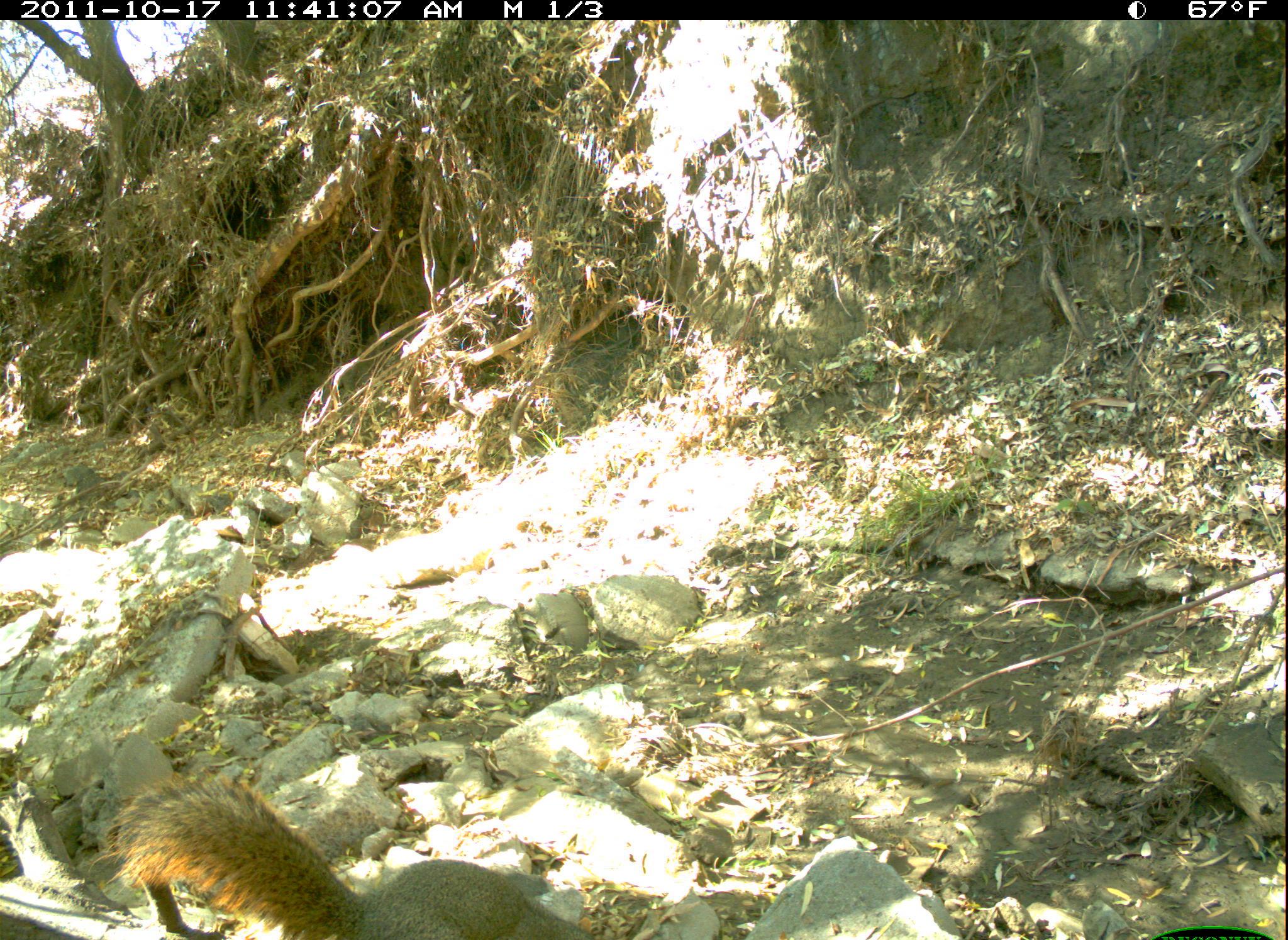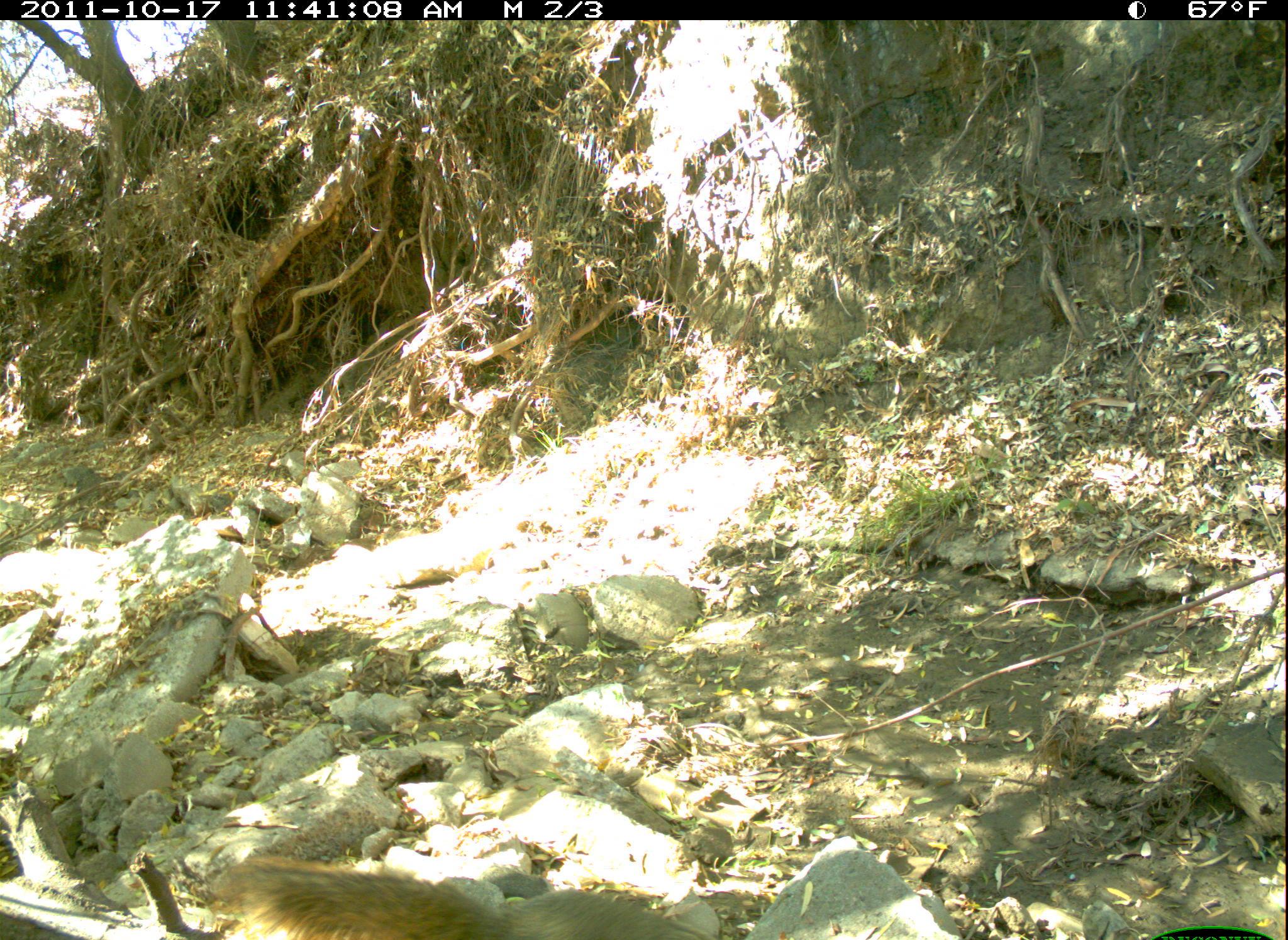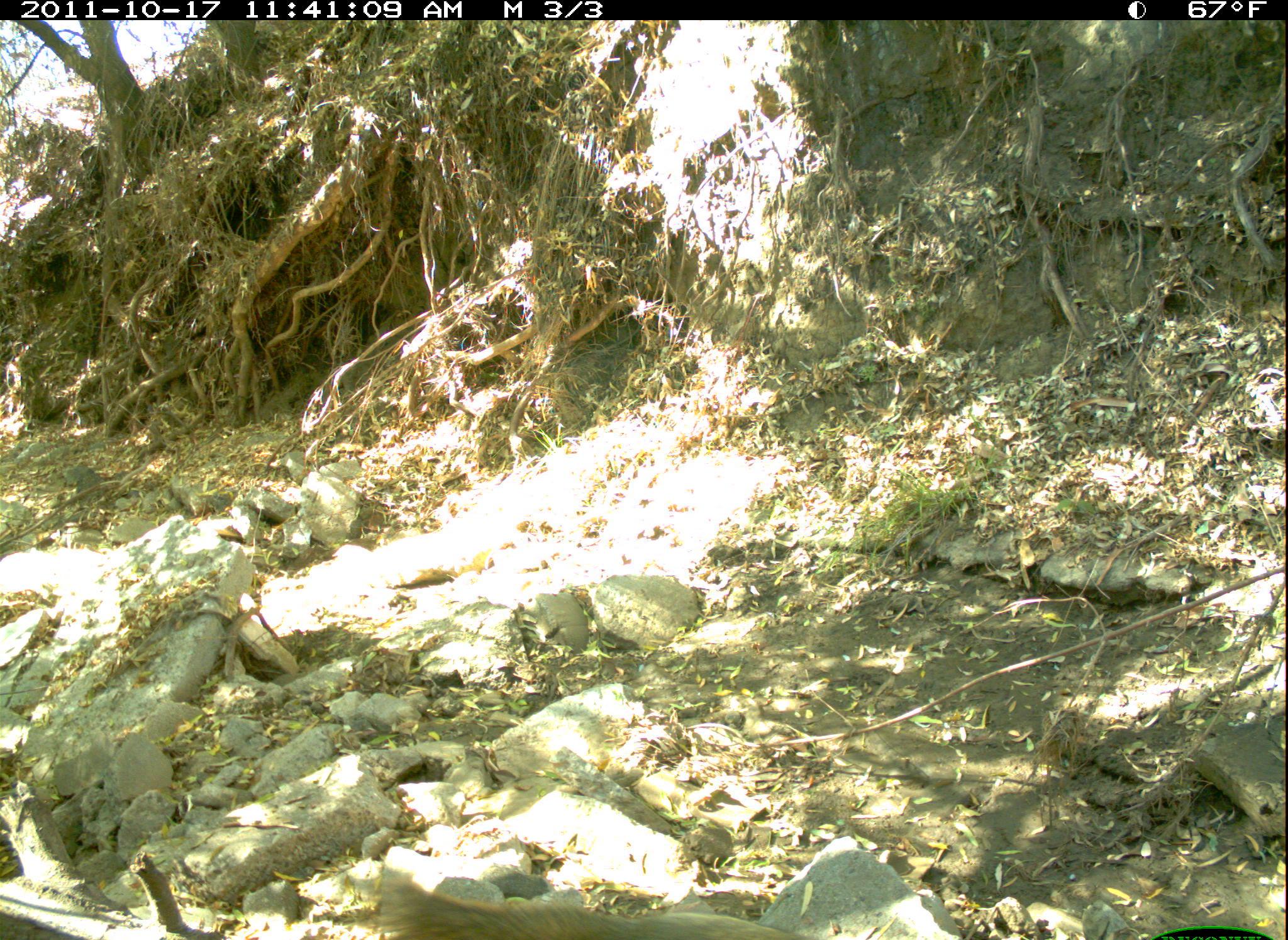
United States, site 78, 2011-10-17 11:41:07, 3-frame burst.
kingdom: Animalia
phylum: Chordata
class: Mammalia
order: Rodentia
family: Sciuridae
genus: Sciurus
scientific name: Sciurus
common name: squirrel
Squirrel (Sciurus).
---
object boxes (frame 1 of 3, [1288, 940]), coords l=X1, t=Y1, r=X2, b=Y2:
squirrel: l=126, t=751, r=612, b=940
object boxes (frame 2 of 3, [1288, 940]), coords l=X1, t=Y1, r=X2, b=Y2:
squirrel: l=203, t=857, r=520, b=940